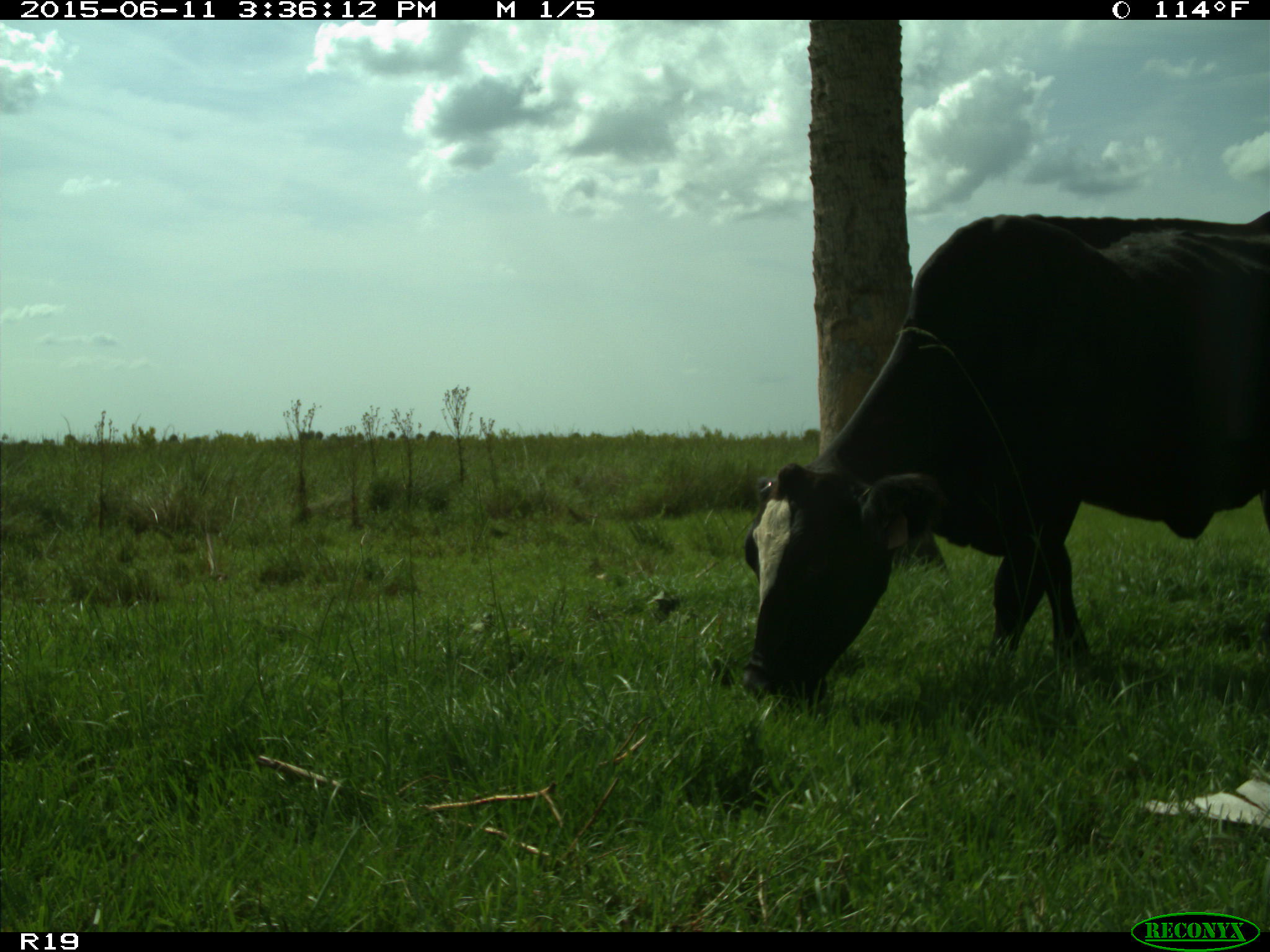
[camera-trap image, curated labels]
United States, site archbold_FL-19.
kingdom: Animalia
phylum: Chordata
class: Mammalia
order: Artiodactyla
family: Bovidae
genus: Bos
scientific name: Bos taurus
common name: domestic cow